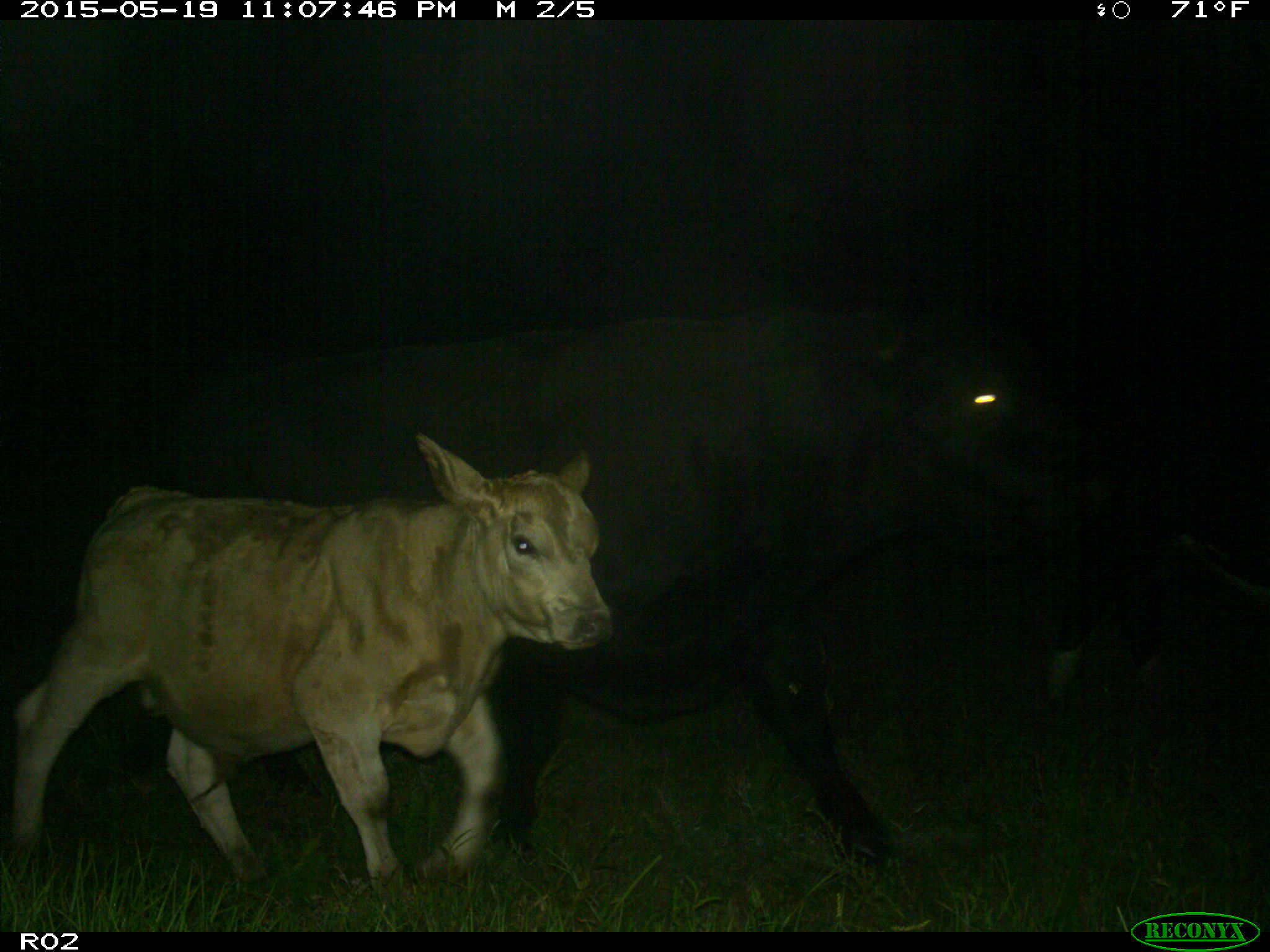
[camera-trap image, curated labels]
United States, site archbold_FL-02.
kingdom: Animalia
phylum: Chordata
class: Mammalia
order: Artiodactyla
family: Bovidae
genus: Bos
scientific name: Bos taurus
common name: domestic cow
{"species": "Bos taurus (domestic cow)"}